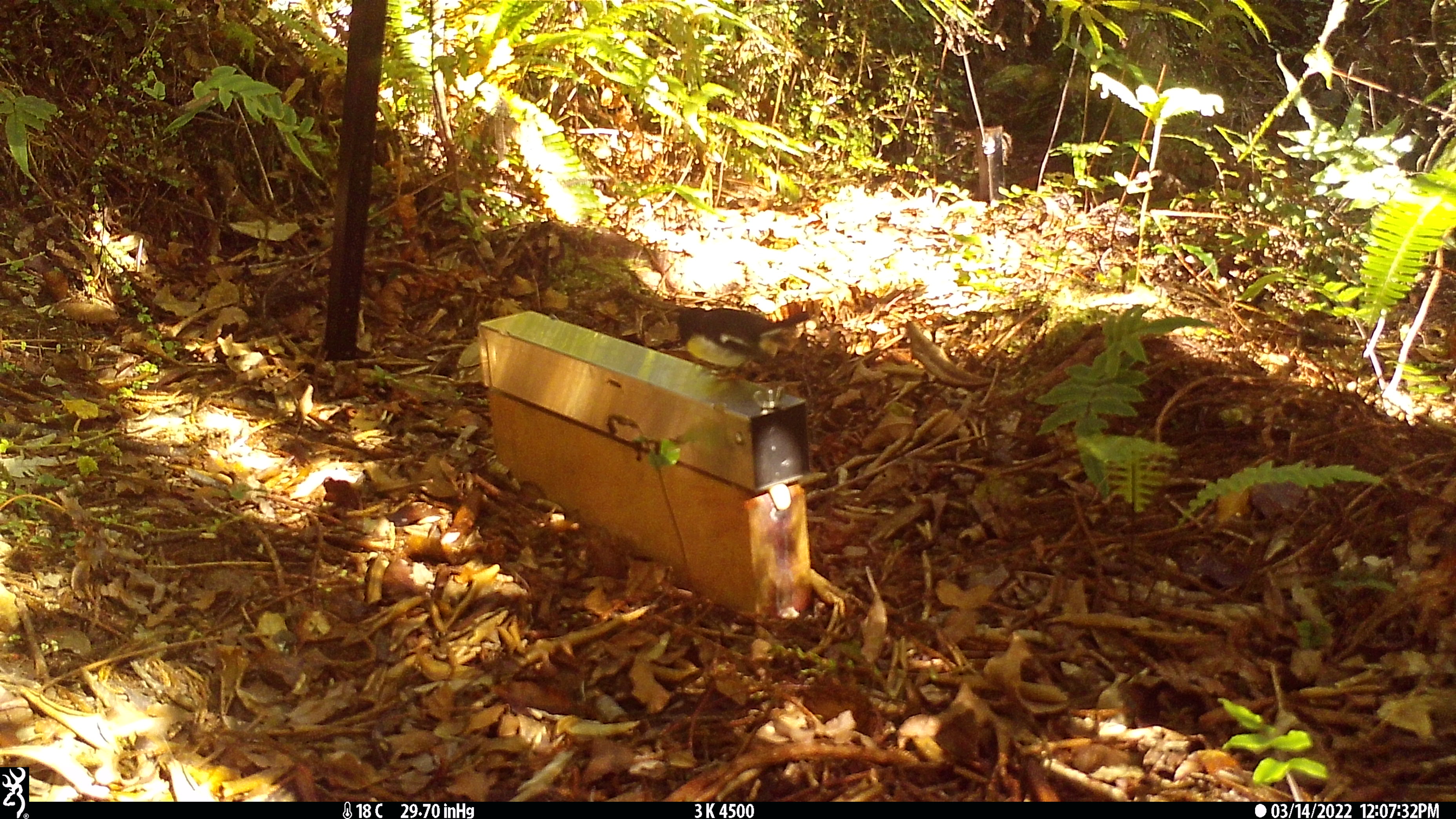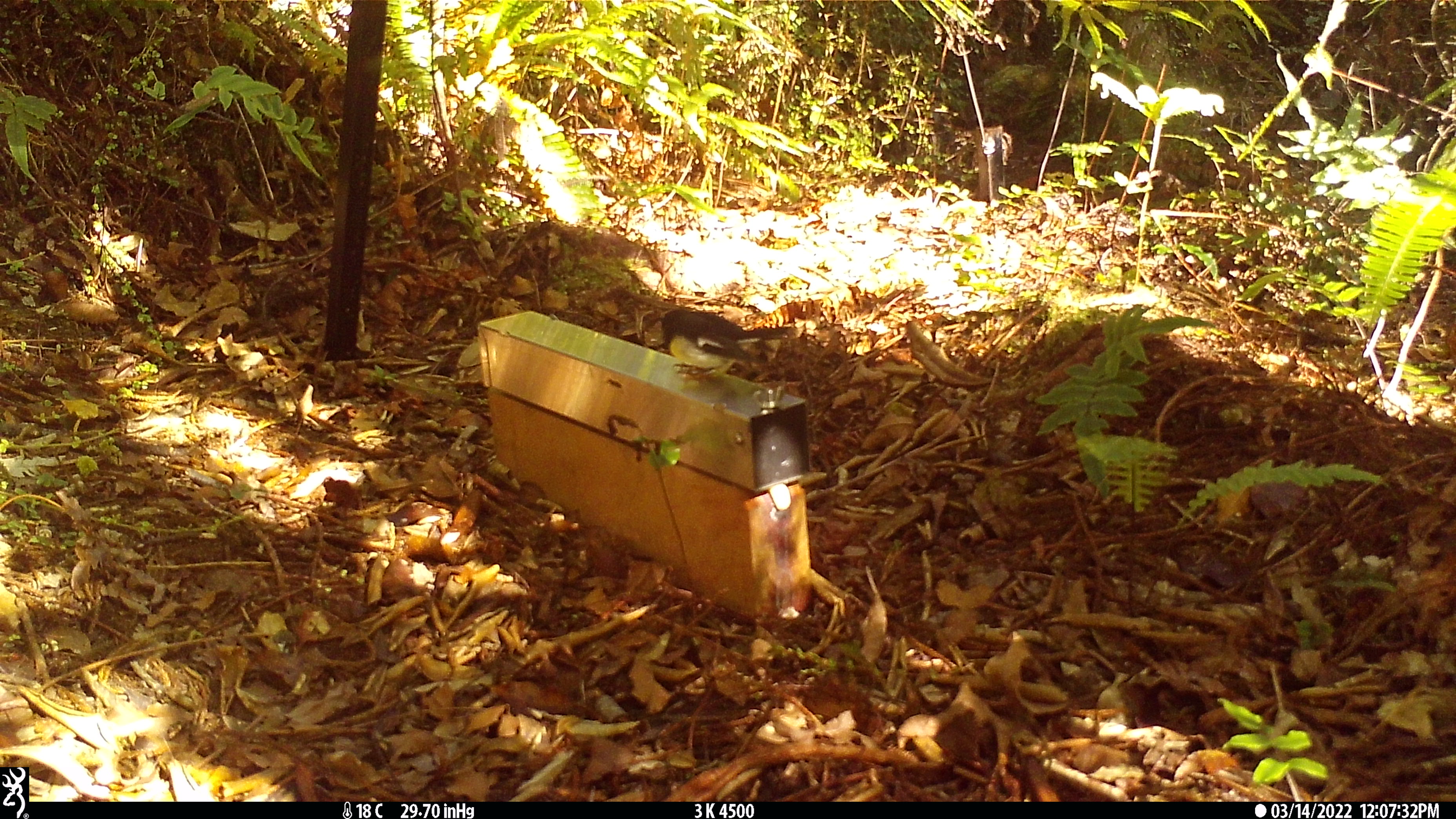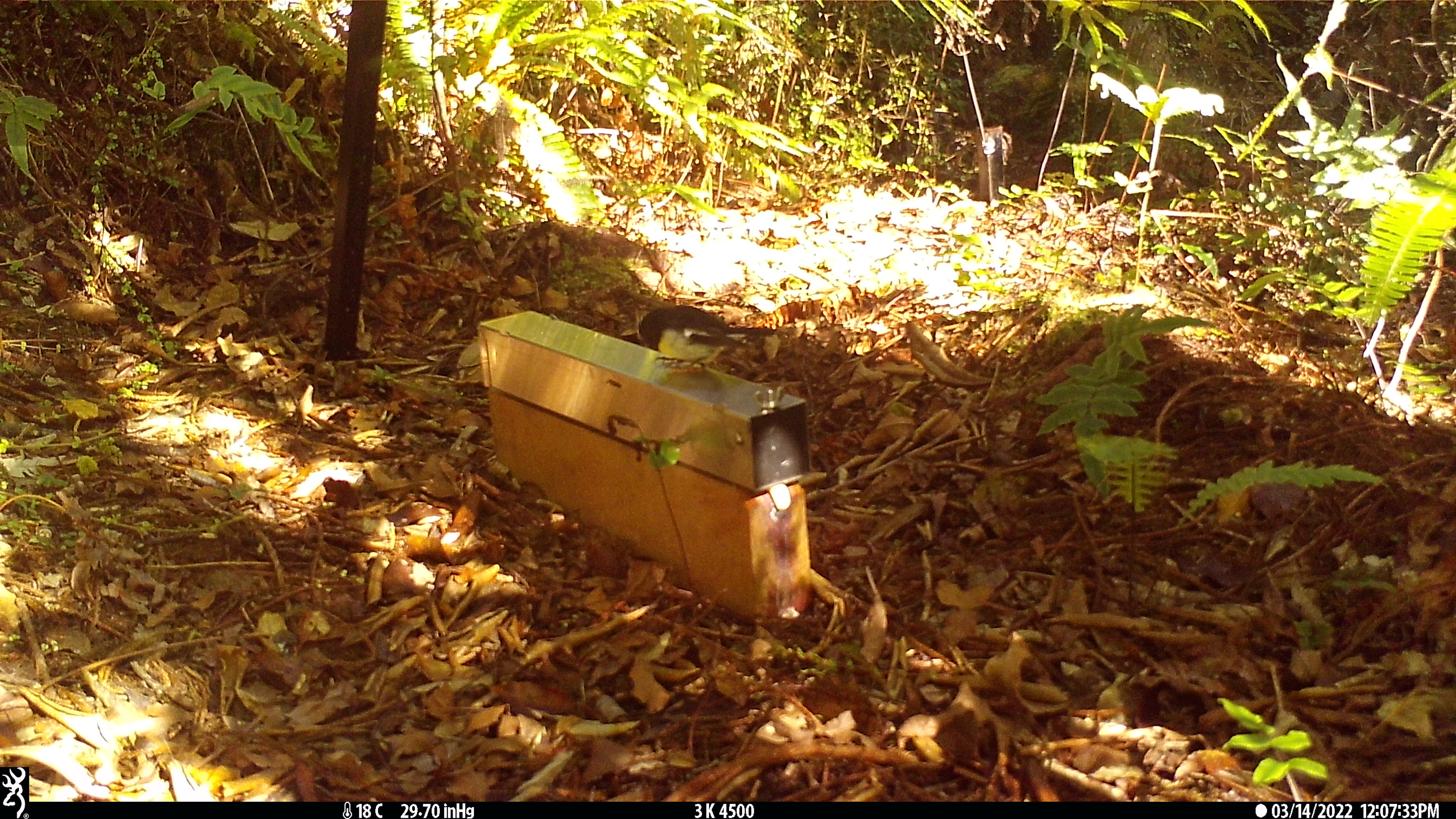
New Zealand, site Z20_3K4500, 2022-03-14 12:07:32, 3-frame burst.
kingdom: Animalia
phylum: Chordata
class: Aves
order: Passeriformes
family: Petroicidae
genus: Petroica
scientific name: Petroica macrocephala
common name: tomtit